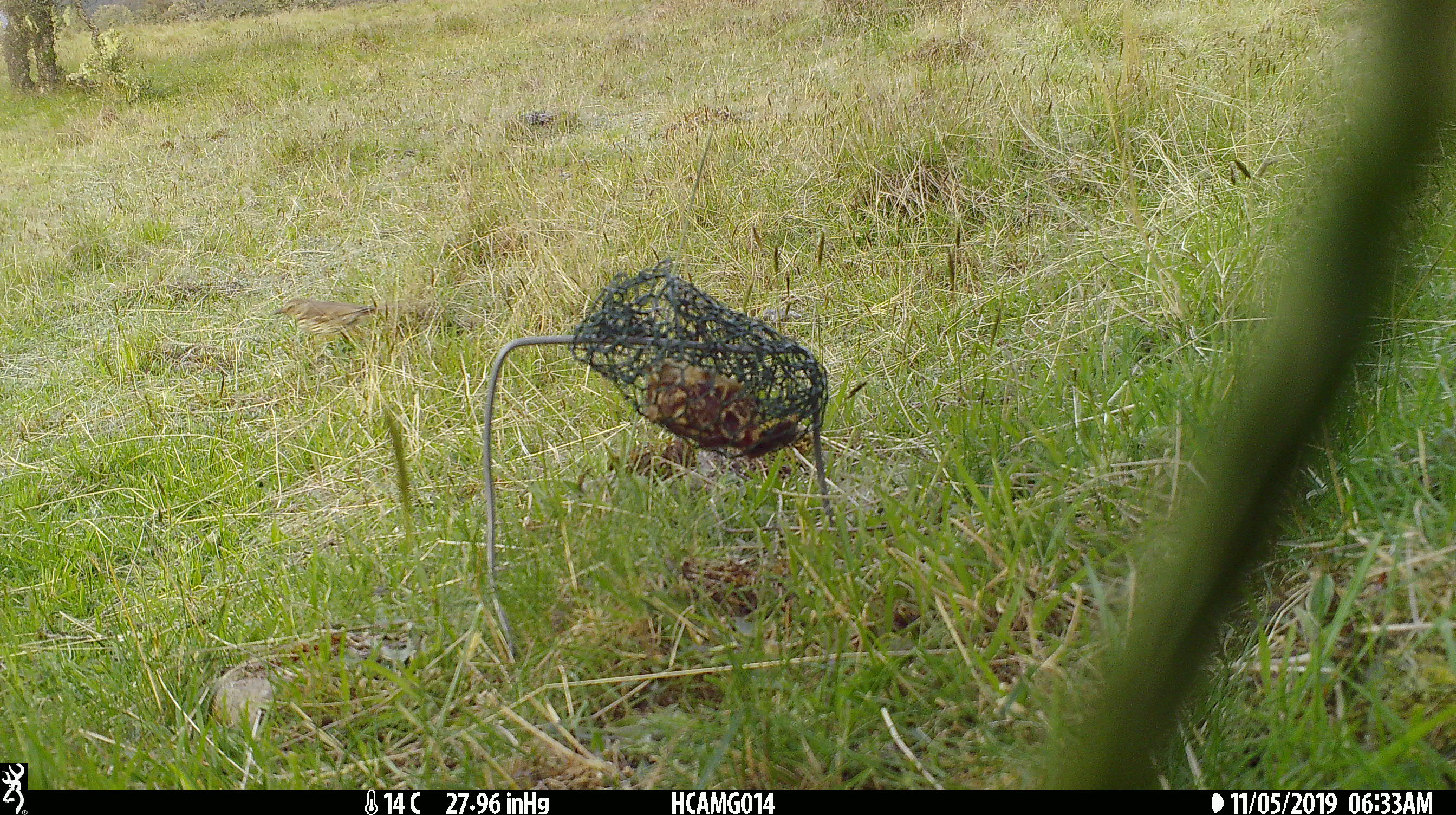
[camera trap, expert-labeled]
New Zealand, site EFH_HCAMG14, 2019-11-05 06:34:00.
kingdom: Animalia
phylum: Chordata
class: Aves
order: Passeriformes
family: Turdidae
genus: Turdus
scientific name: Turdus philomelos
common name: song thrush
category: thrush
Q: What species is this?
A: Thrush (song thrush) (Turdus philomelos).